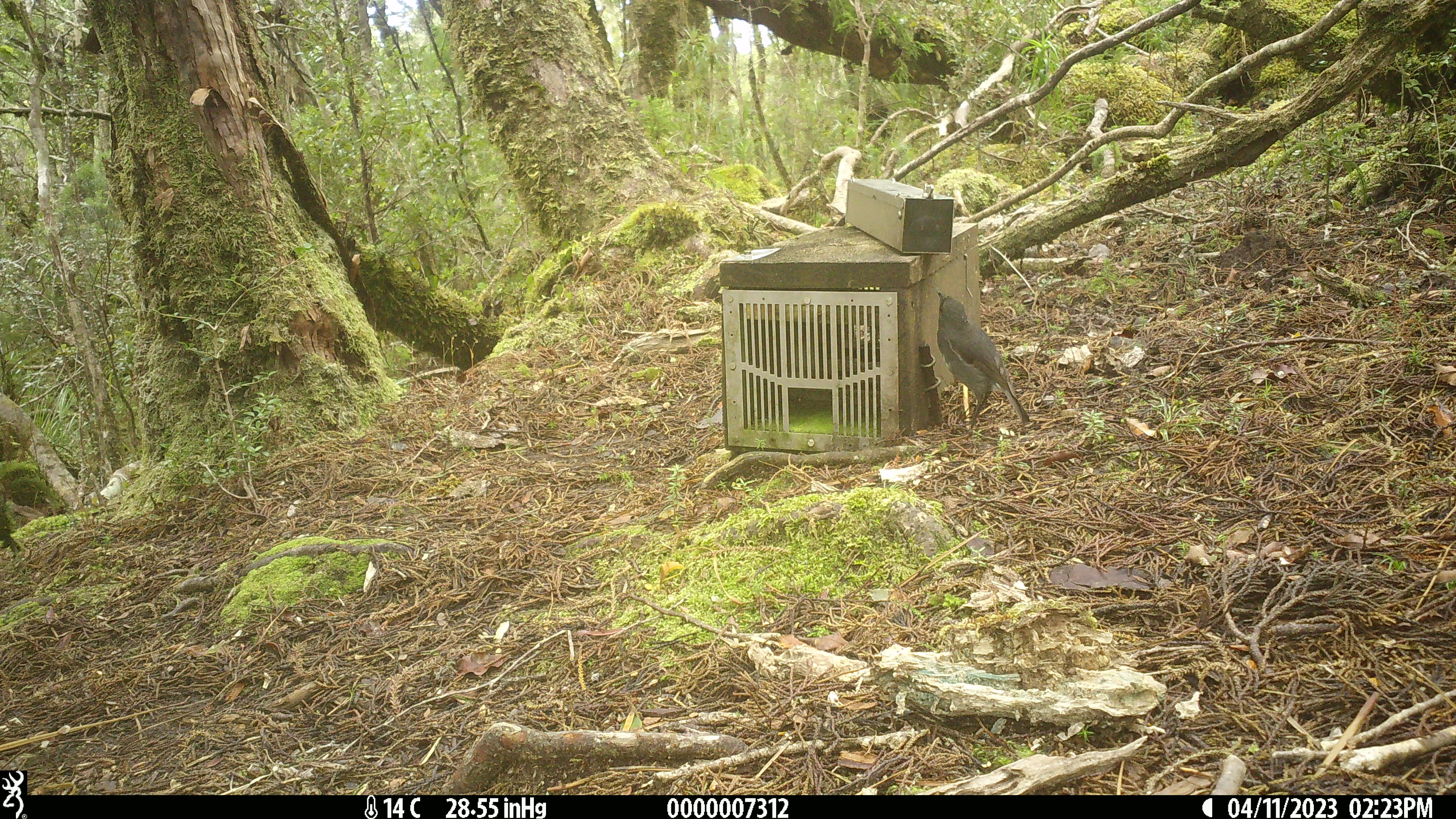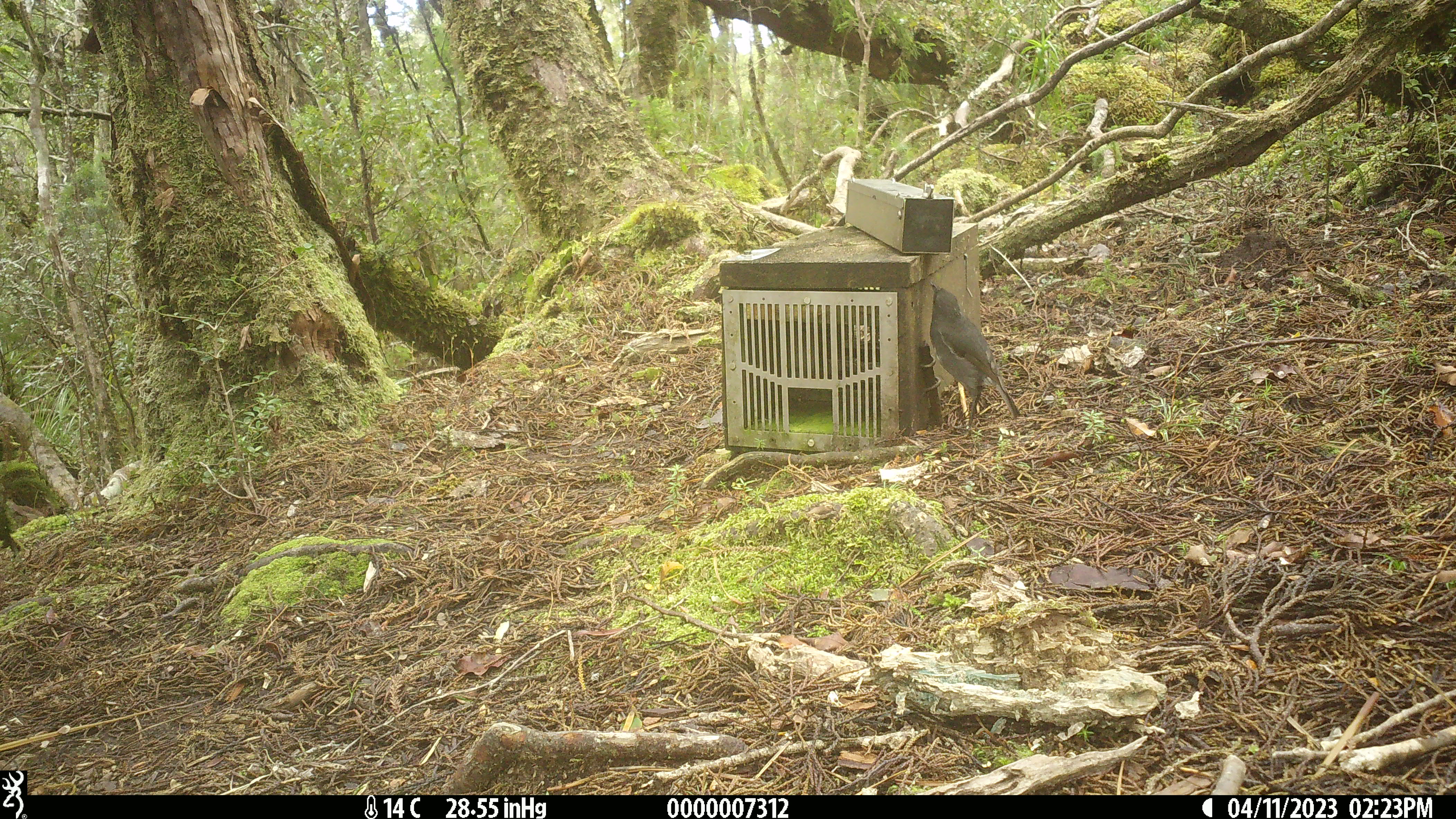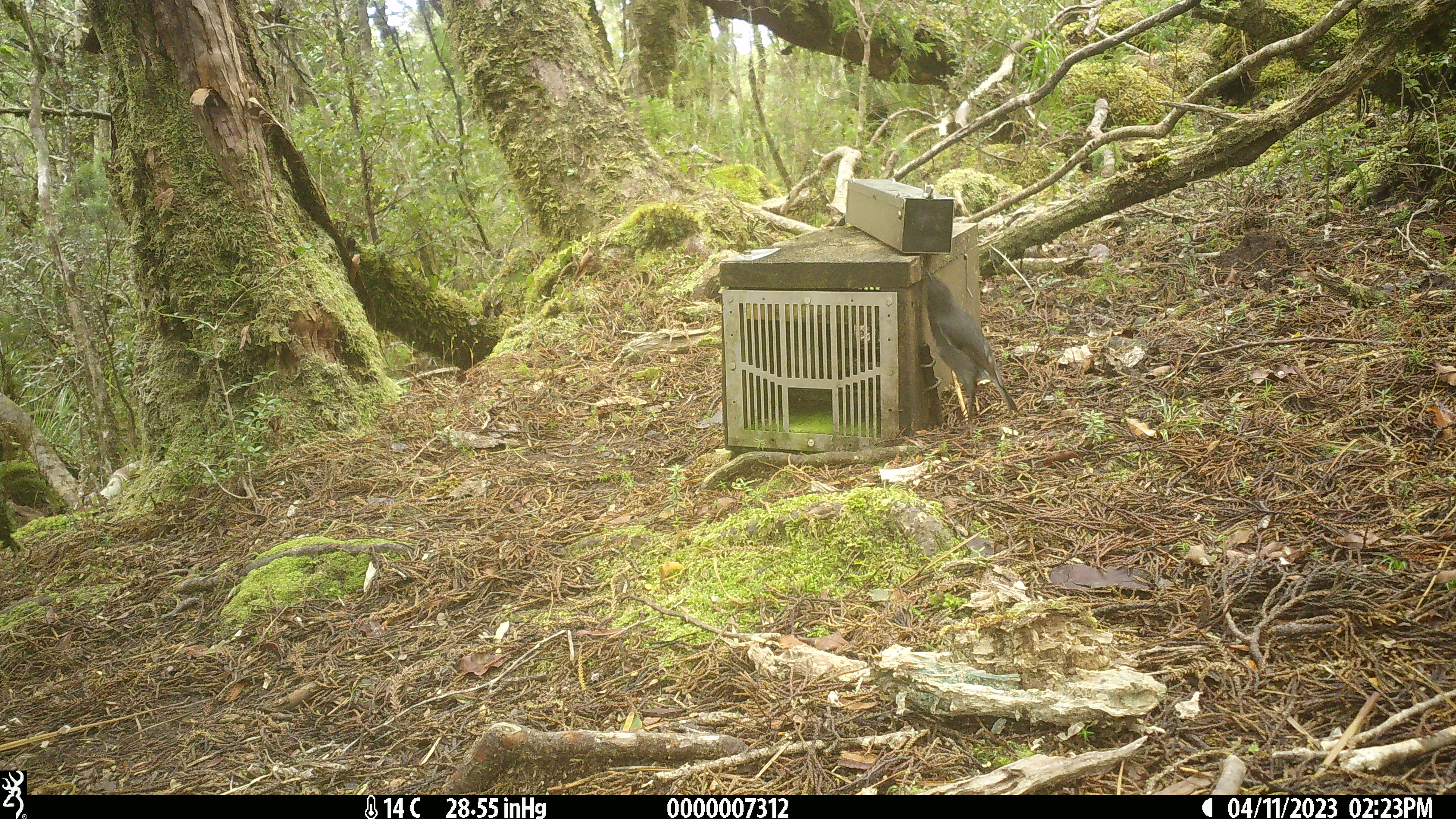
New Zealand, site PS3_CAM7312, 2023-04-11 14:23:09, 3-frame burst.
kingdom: Animalia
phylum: Chordata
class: Aves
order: Passeriformes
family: Petroicidae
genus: Petroica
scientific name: Petroica australis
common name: new zealand robin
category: robin